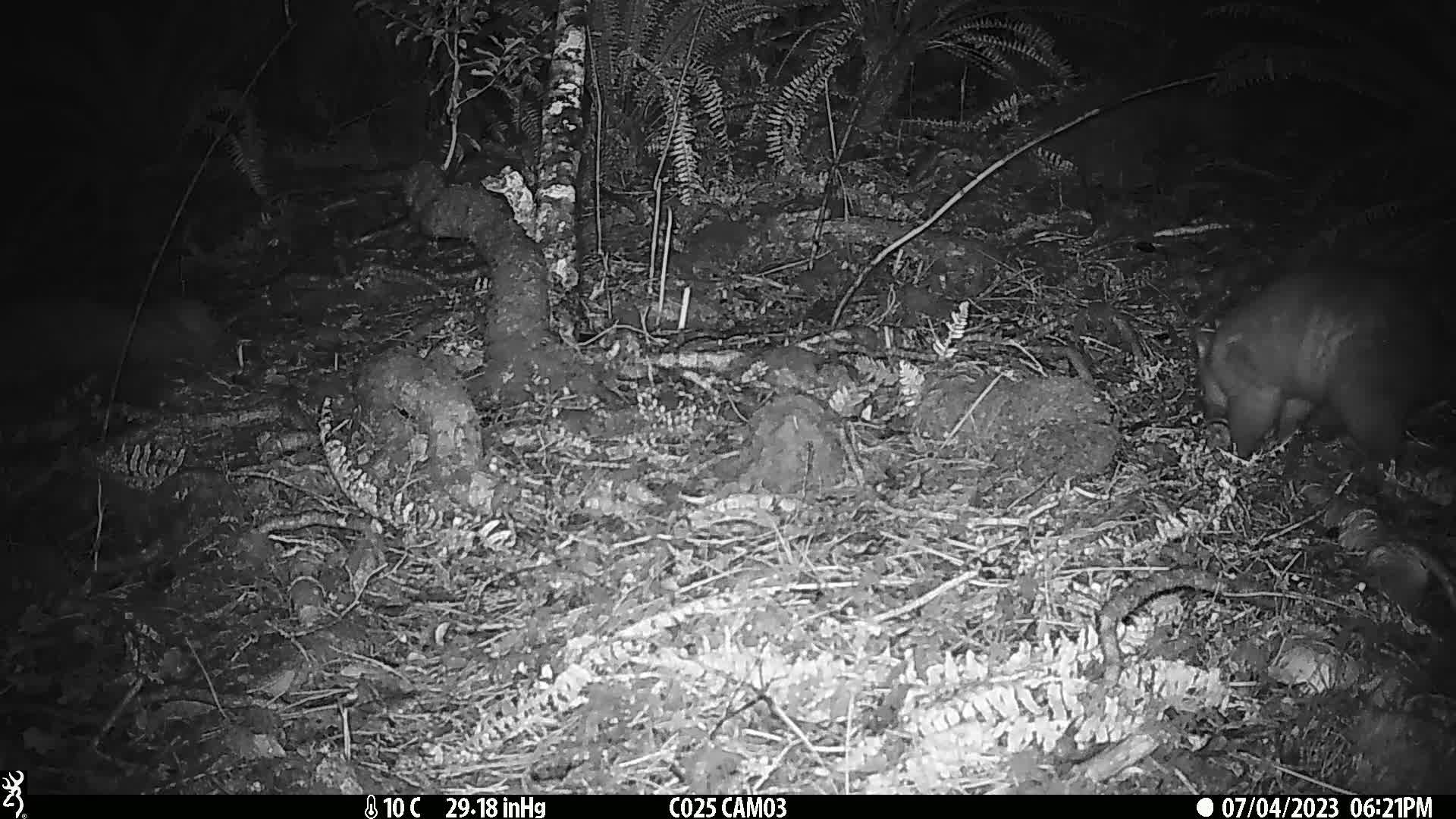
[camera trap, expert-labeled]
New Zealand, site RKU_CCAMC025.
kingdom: Animalia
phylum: Chordata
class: Mammalia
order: Diprotodontia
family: Phalangeridae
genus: Trichosurus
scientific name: Trichosurus vulpecula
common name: common brushtail possum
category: possum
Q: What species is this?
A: Possum (common brushtail possum) (Trichosurus vulpecula).